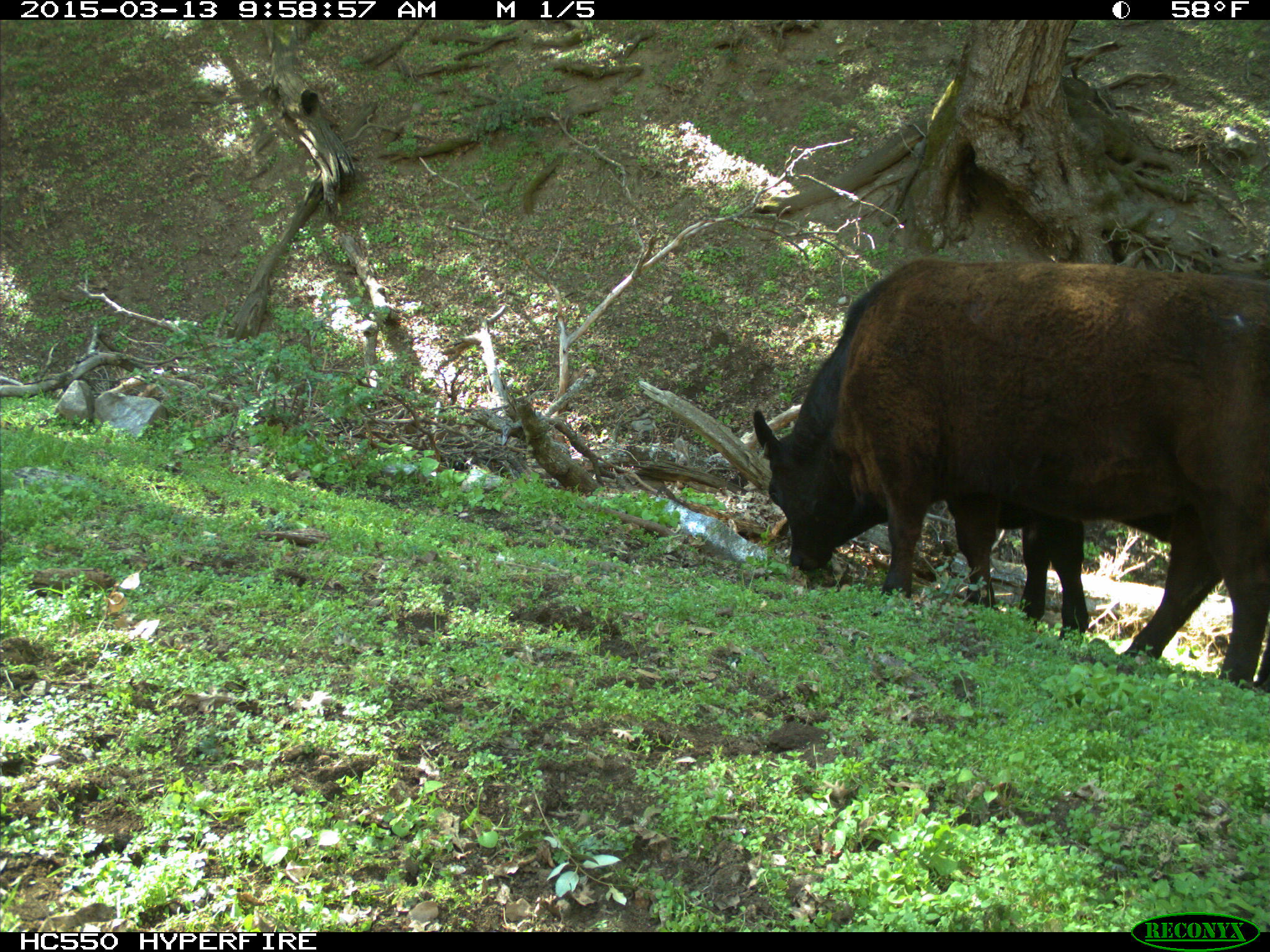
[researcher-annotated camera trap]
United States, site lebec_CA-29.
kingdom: Animalia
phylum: Chordata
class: Mammalia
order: Artiodactyla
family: Bovidae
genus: Bos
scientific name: Bos taurus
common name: domestic cow